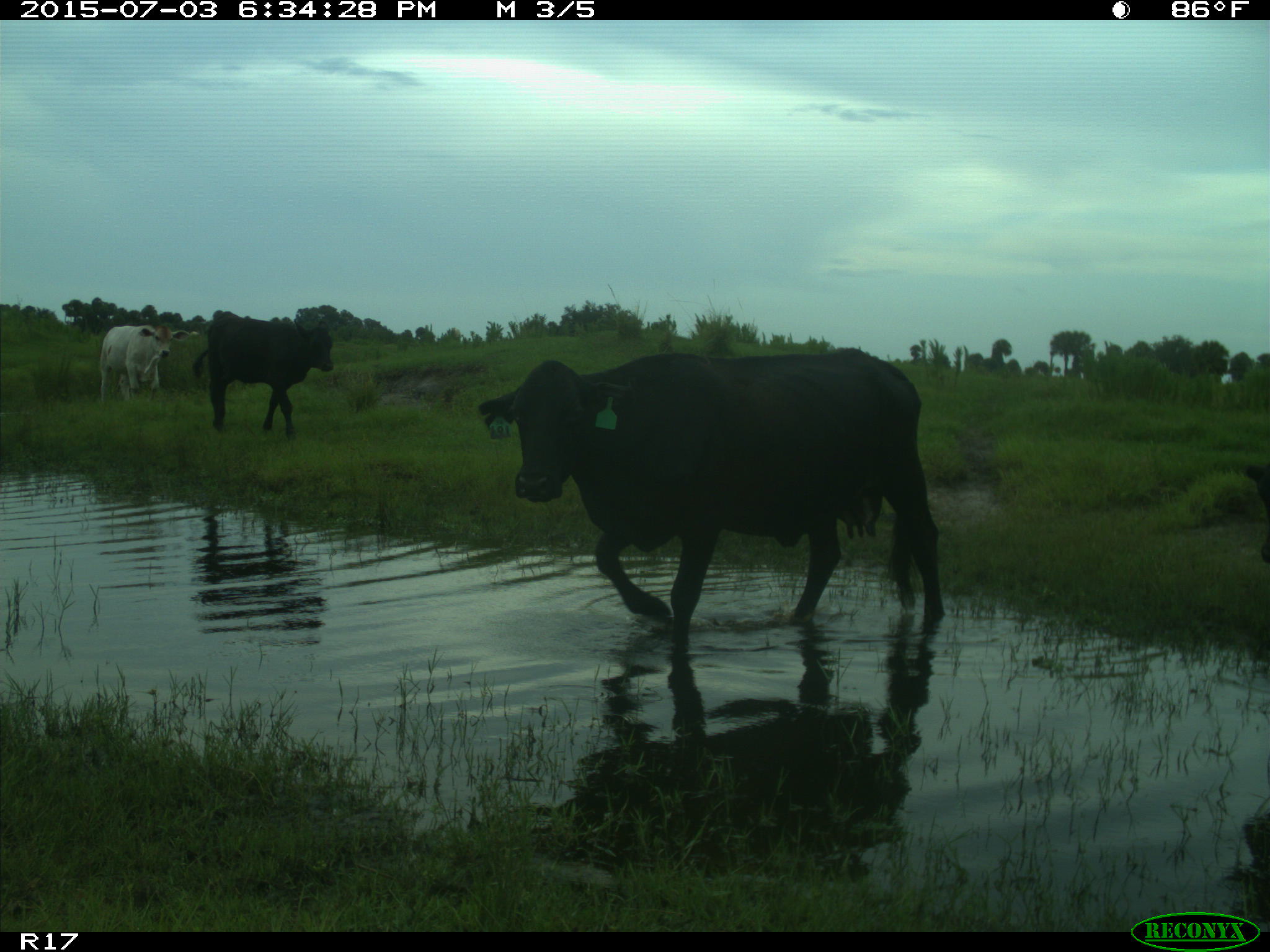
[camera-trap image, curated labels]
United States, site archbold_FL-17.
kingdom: Animalia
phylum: Chordata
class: Mammalia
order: Artiodactyla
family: Bovidae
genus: Bos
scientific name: Bos taurus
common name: domestic cow